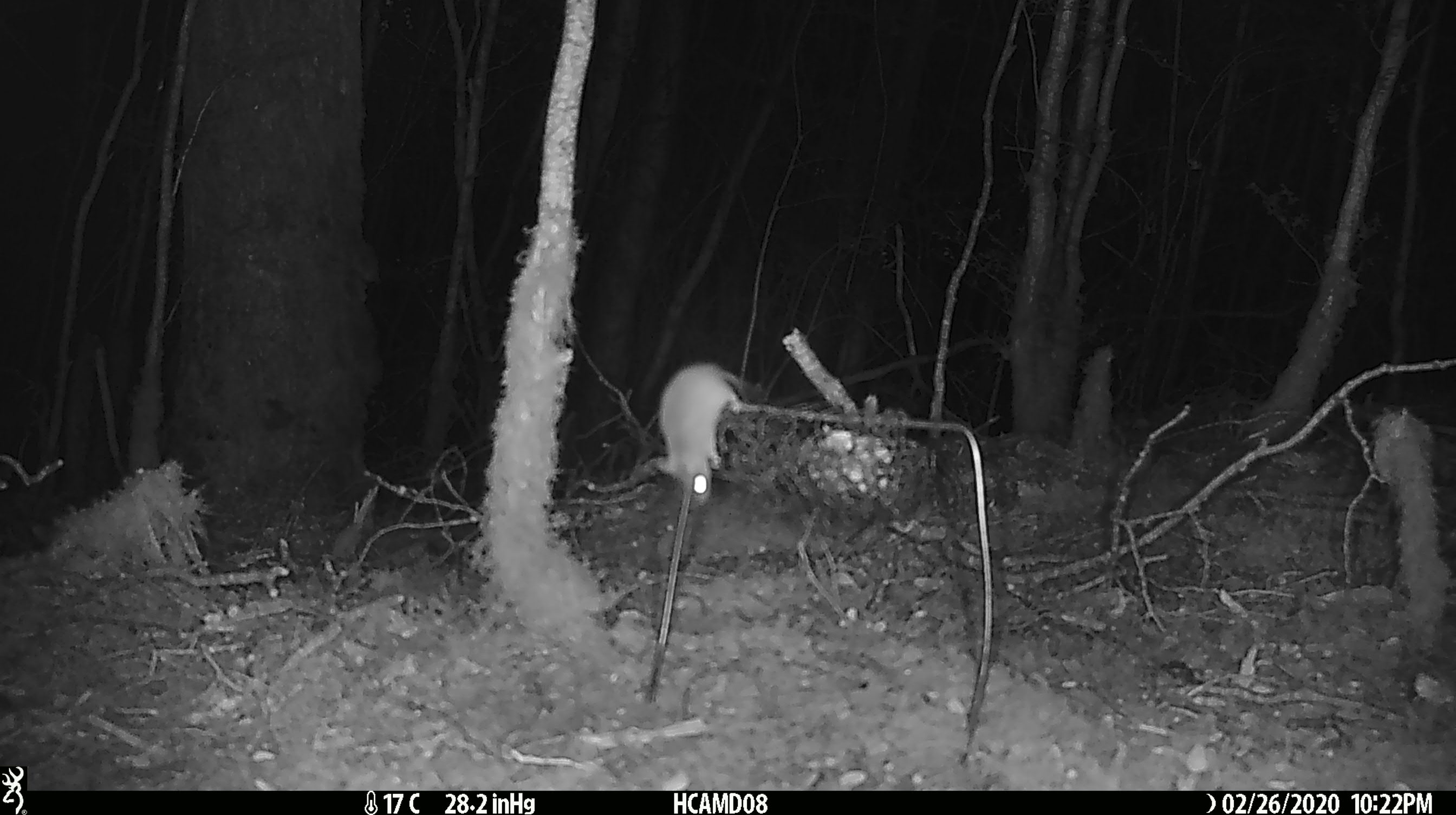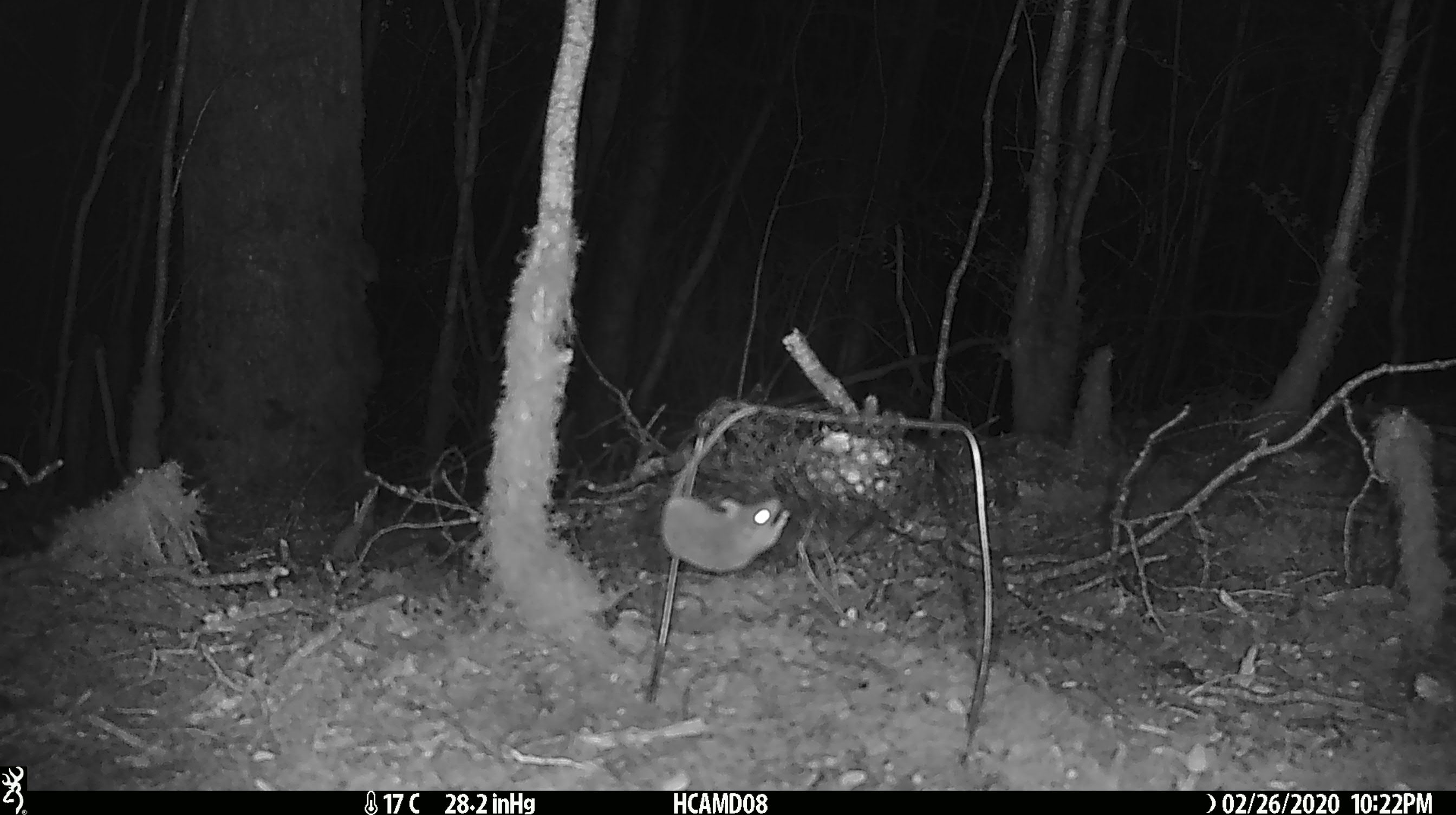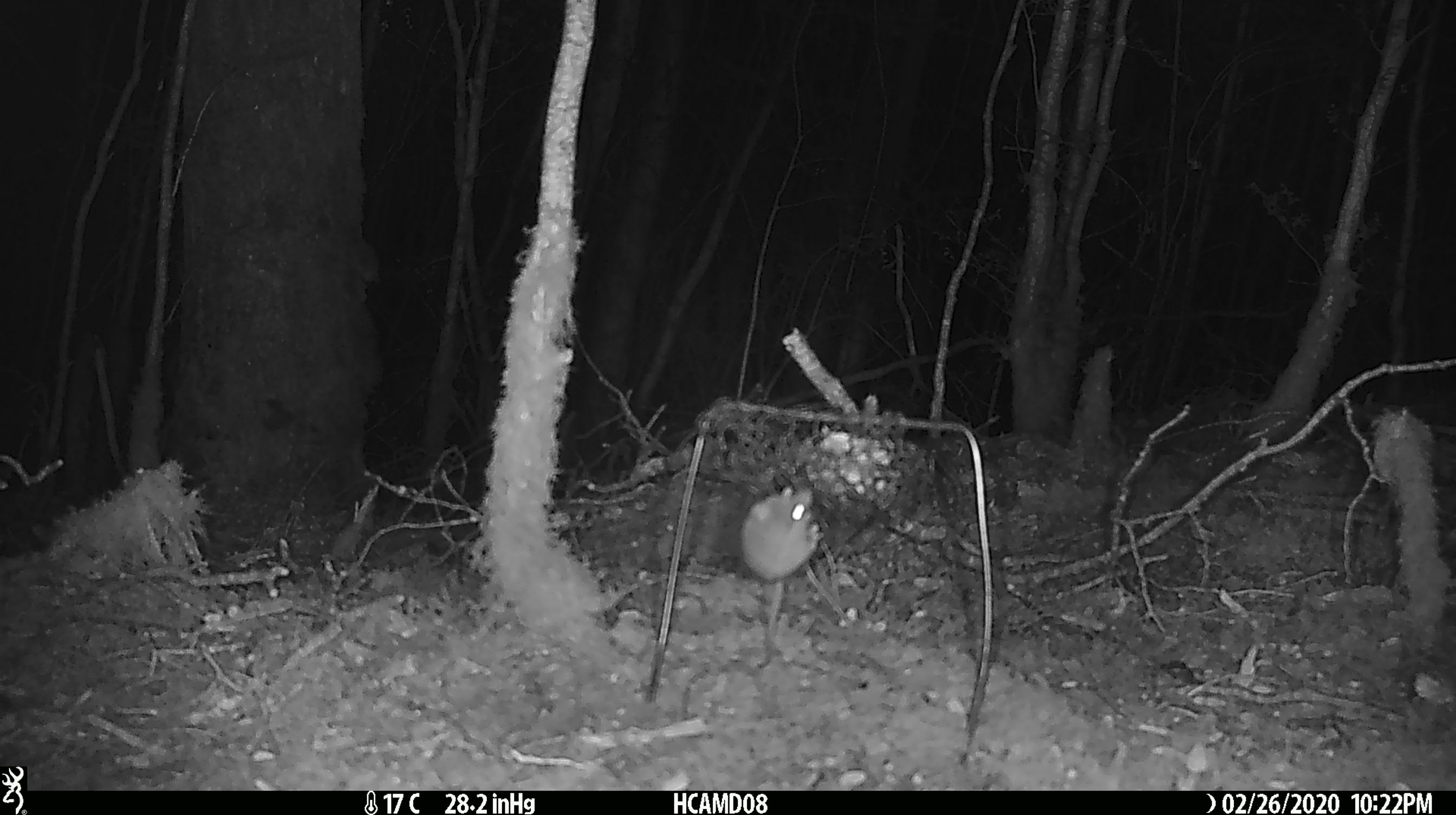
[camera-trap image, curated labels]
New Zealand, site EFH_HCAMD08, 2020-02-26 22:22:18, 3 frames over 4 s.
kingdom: Animalia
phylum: Chordata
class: Mammalia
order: Rodentia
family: Muridae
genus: Mus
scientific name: Mus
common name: mouse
Mouse (Mus).